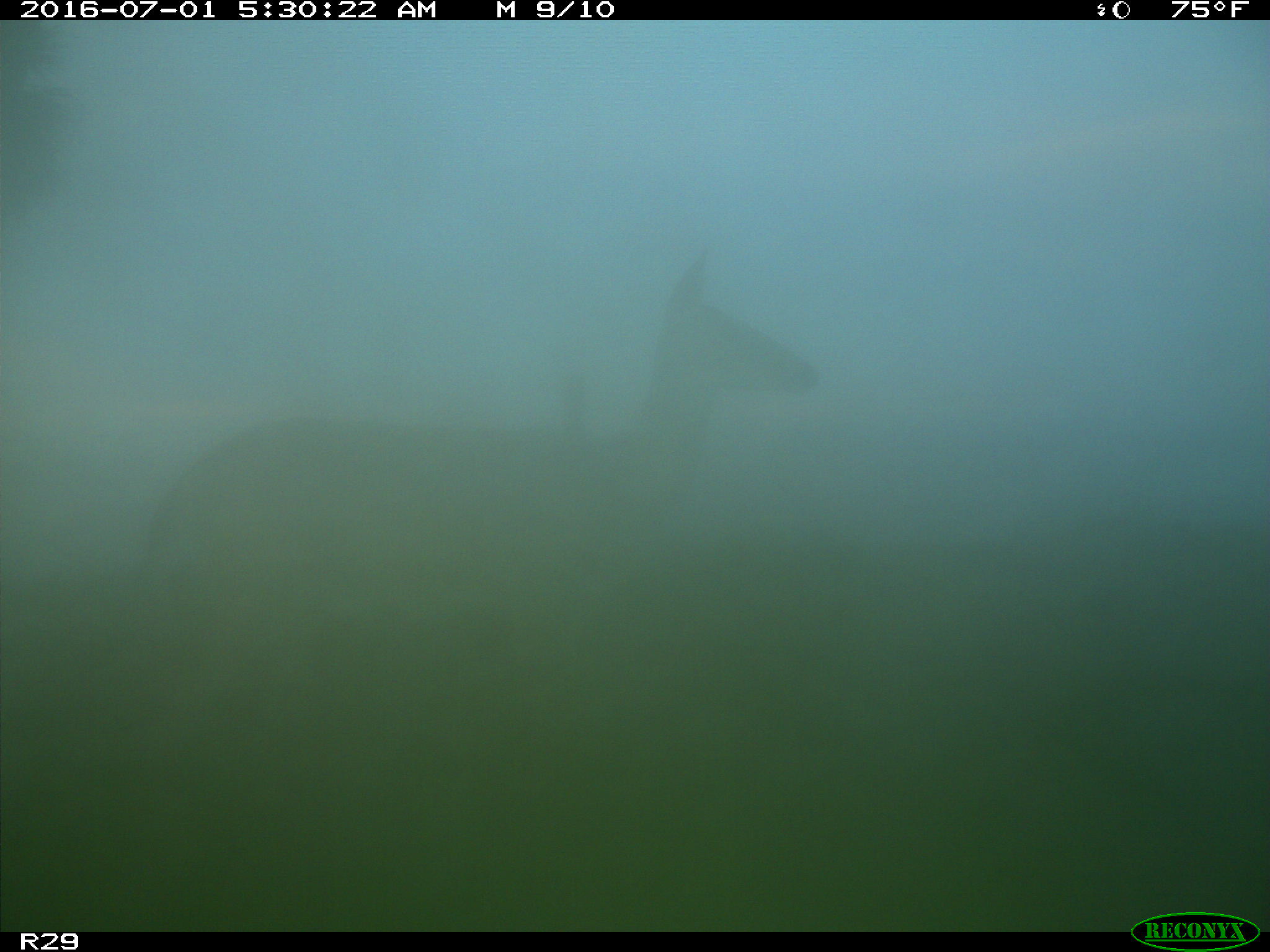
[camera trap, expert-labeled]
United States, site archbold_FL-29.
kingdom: Animalia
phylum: Chordata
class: Mammalia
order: Artiodactyla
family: Cervidae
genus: Odocoileus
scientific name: Odocoileus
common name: deer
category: unidentified deer